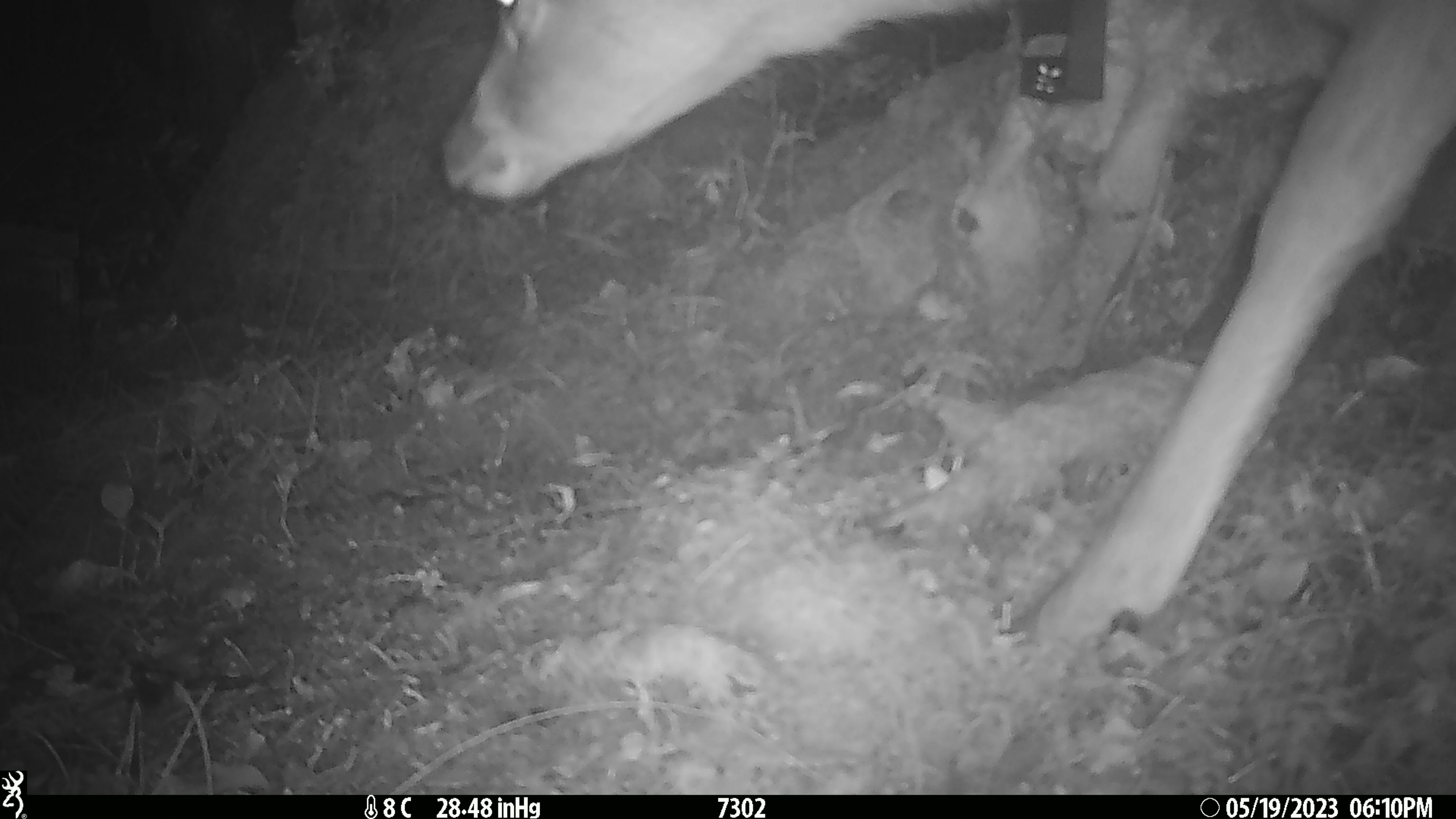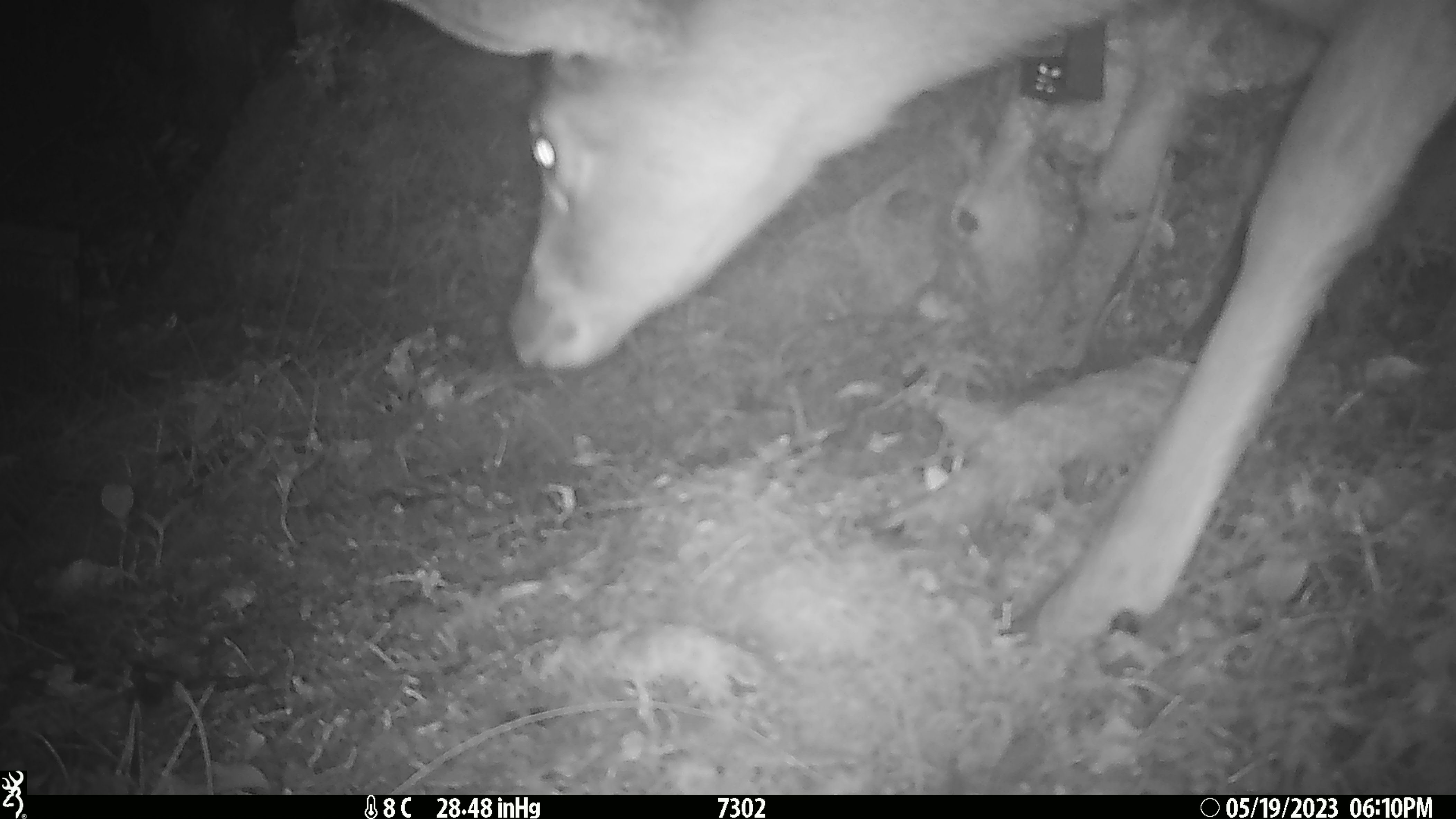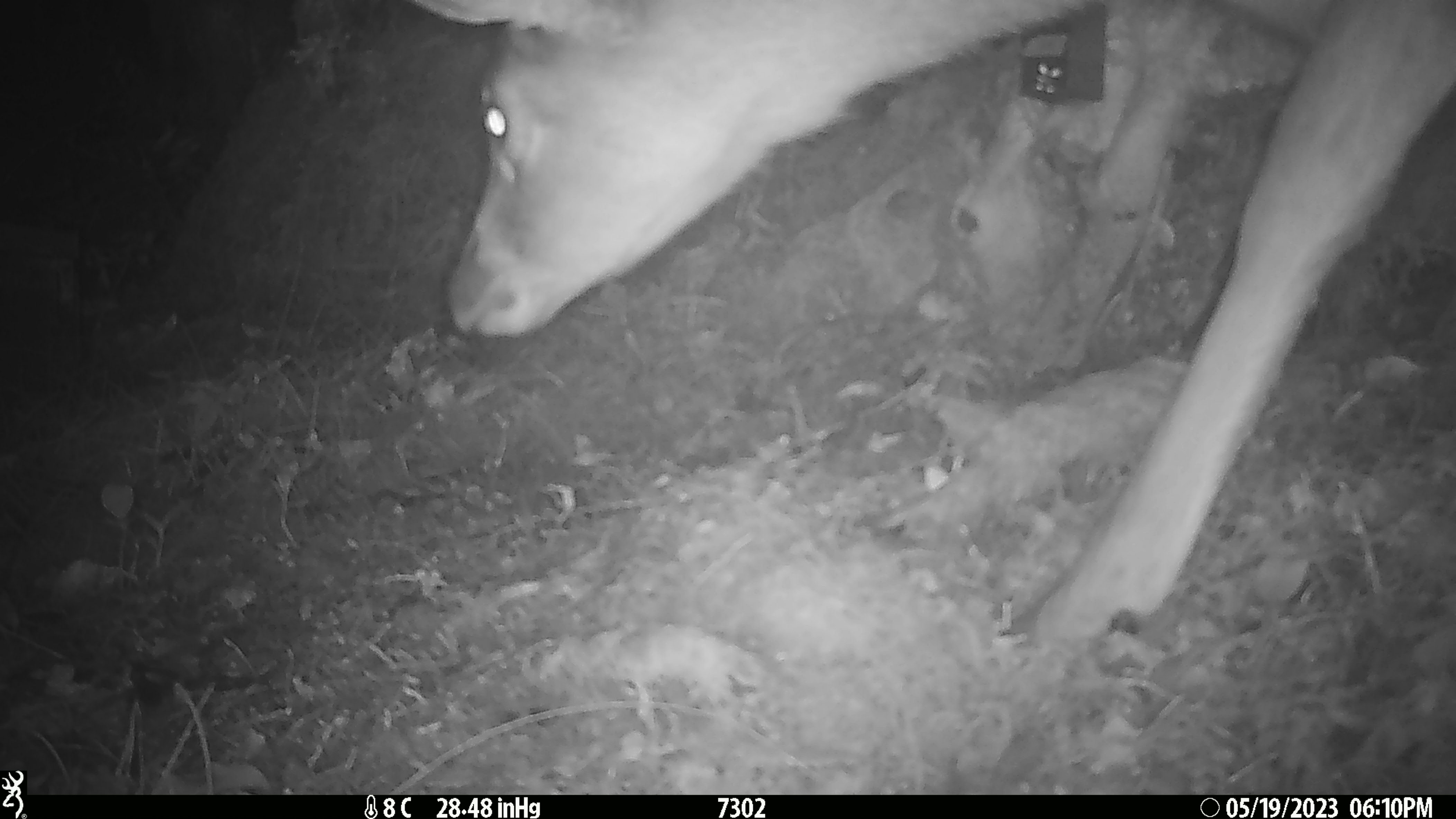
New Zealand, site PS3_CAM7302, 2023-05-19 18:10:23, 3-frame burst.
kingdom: Animalia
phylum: Chordata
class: Mammalia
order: Artiodactyla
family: Cervidae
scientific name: Cervidae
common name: deer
Deer (Cervidae).